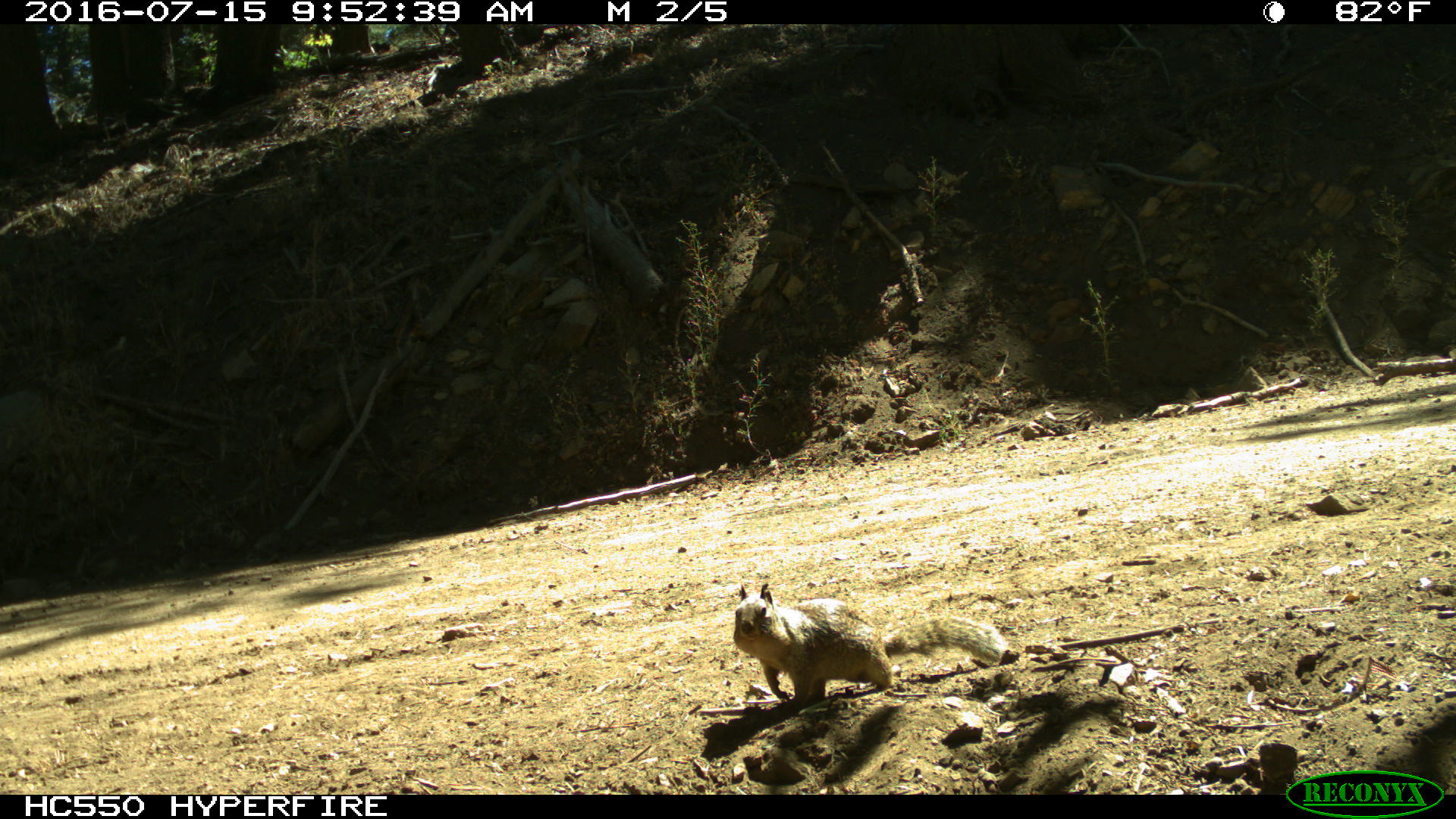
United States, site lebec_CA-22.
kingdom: Animalia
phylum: Chordata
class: Mammalia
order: Rodentia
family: Sciuridae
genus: Otospermophilus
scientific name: Otospermophilus beecheyi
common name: california ground squirrel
Otospermophilus beecheyi (california ground squirrel).